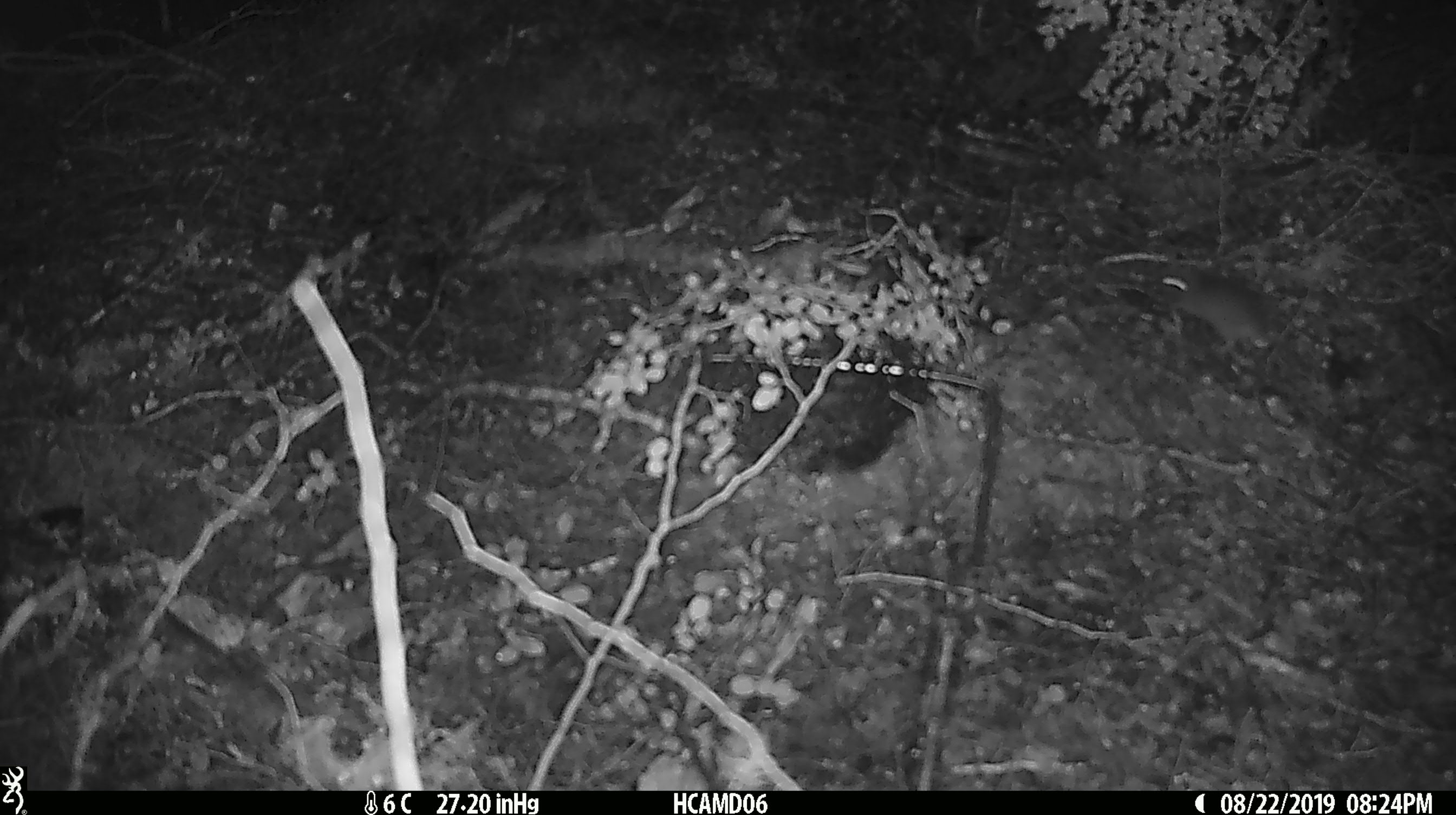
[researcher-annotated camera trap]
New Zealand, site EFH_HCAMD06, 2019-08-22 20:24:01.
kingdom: Animalia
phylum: Chordata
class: Mammalia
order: Rodentia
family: Muridae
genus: Mus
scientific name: Mus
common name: mouse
Mouse (Mus).